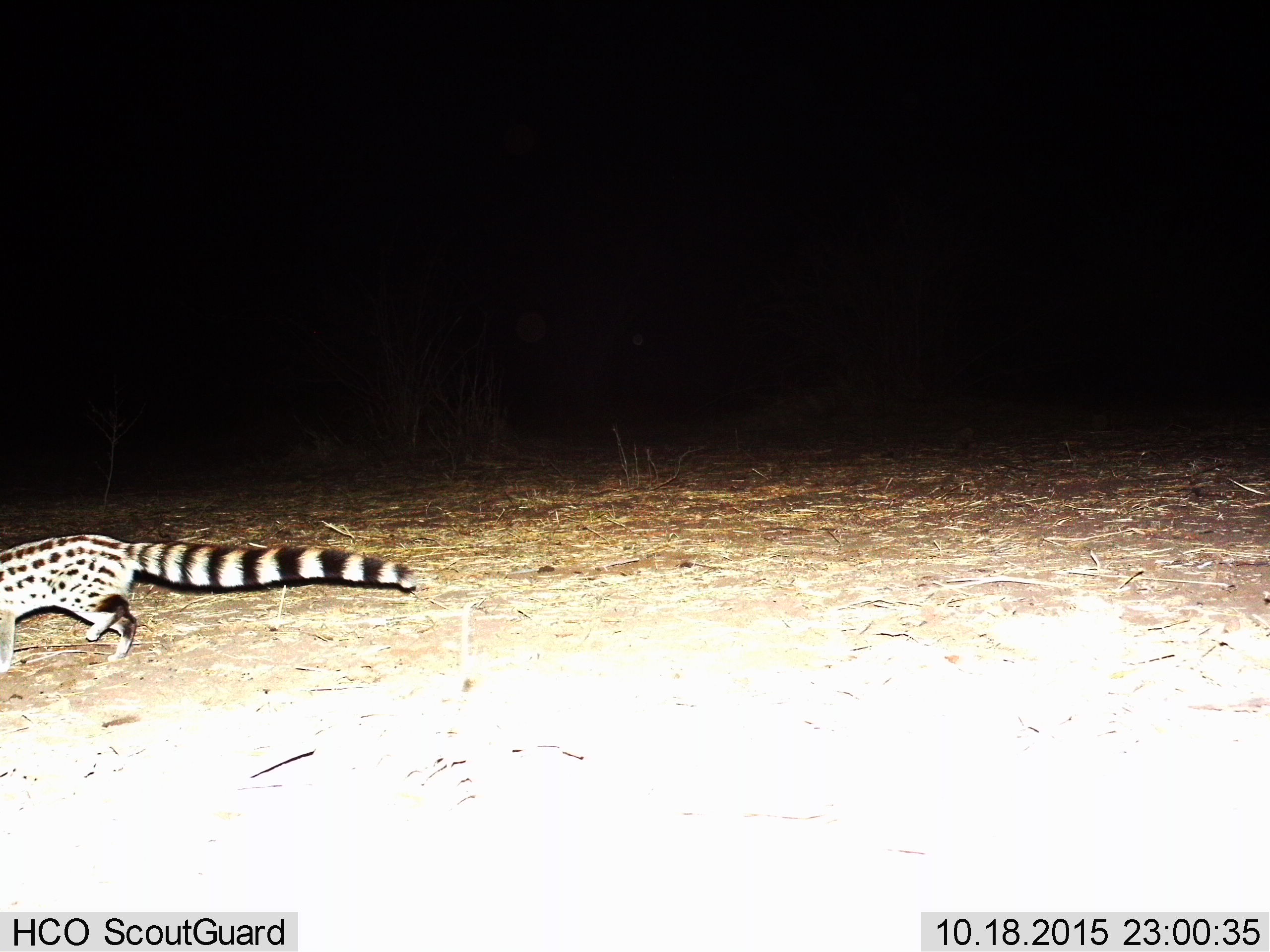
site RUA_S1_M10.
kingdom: Animalia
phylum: Chordata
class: Mammalia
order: Carnivora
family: Viverridae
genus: Genetta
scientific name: Genetta genetta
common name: small-spotted genet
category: genetcommonsmallspotted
Genetcommonsmallspotted (small-spotted genet) (Genetta genetta), count 1. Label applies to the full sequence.